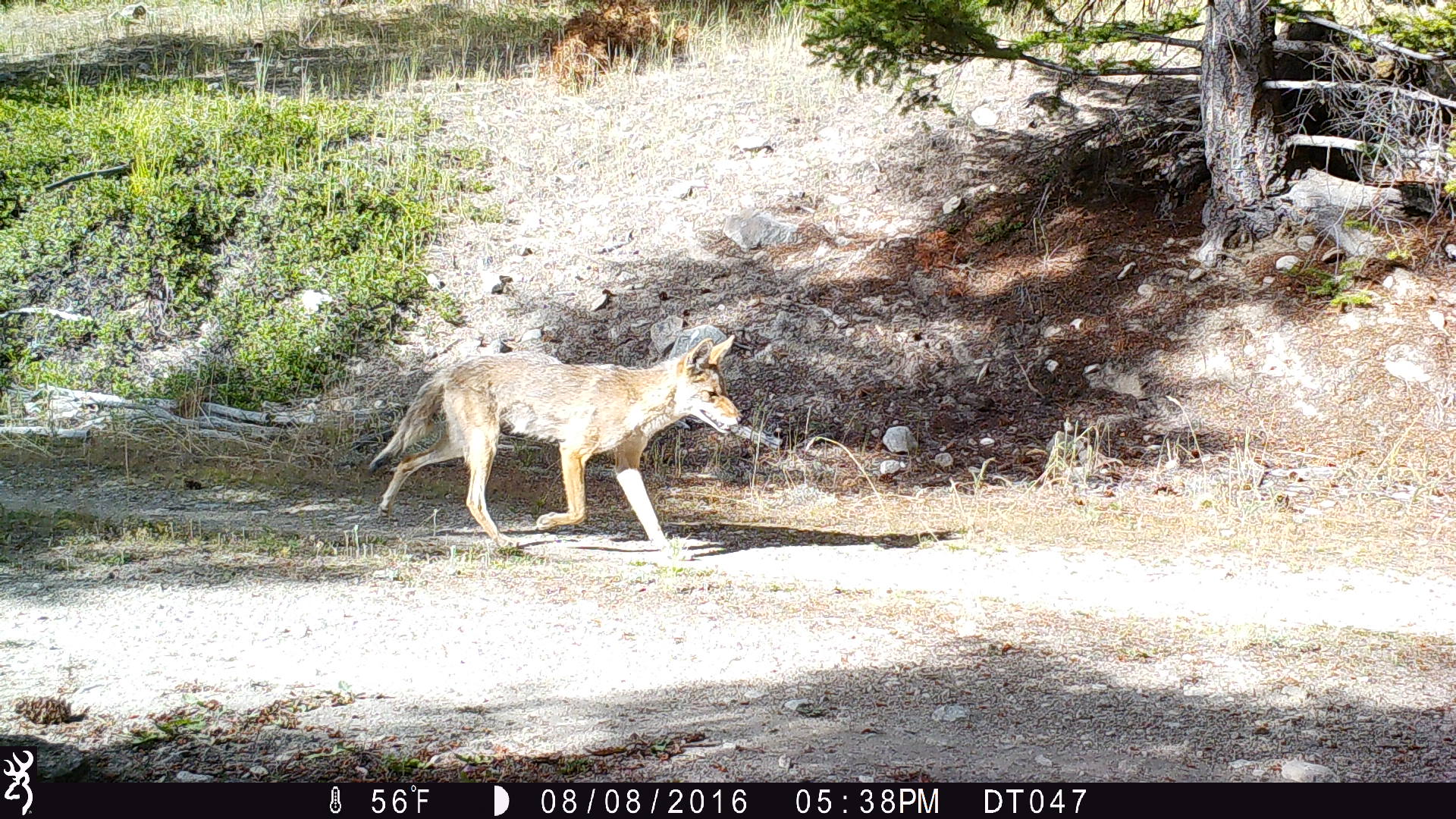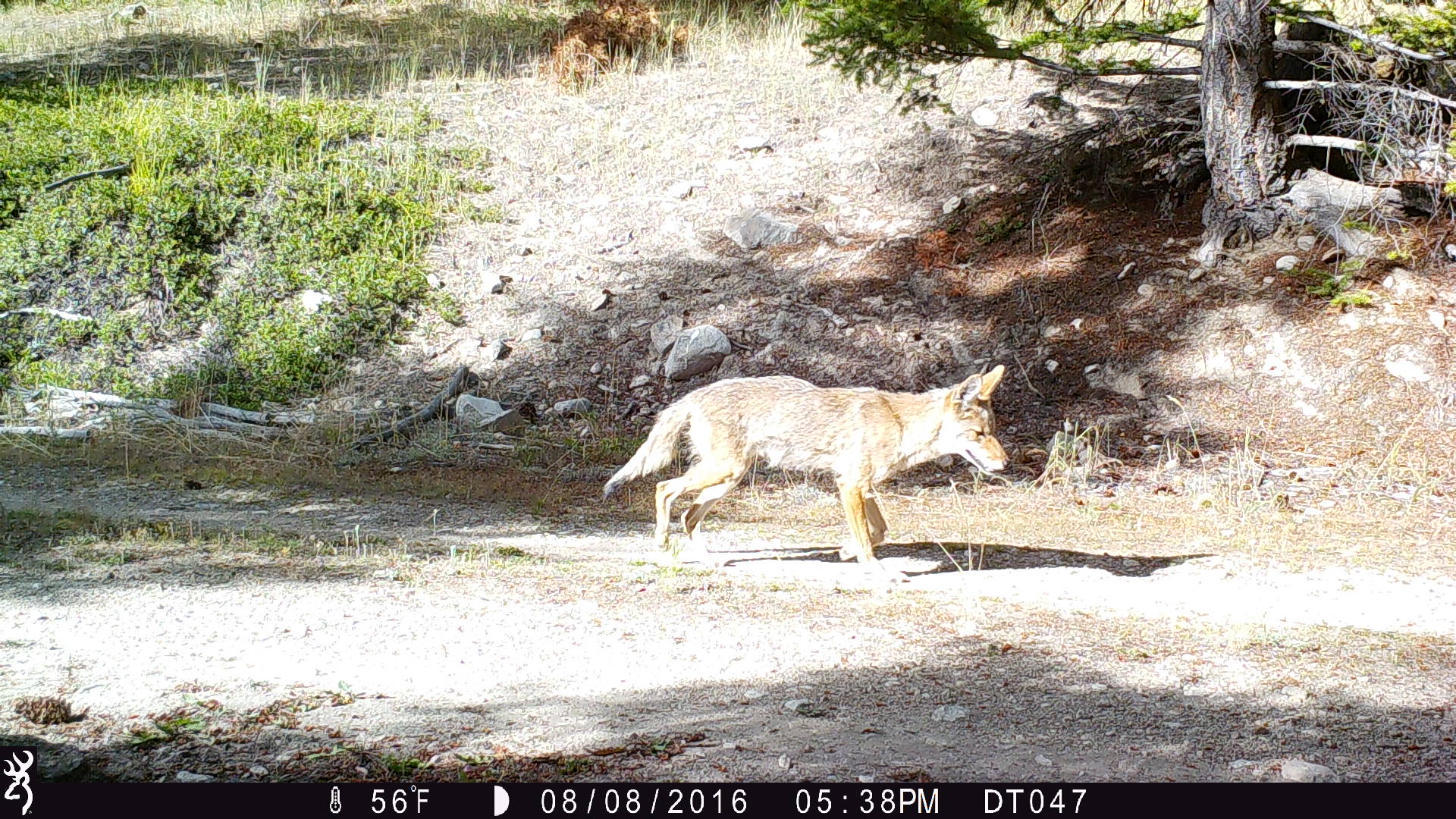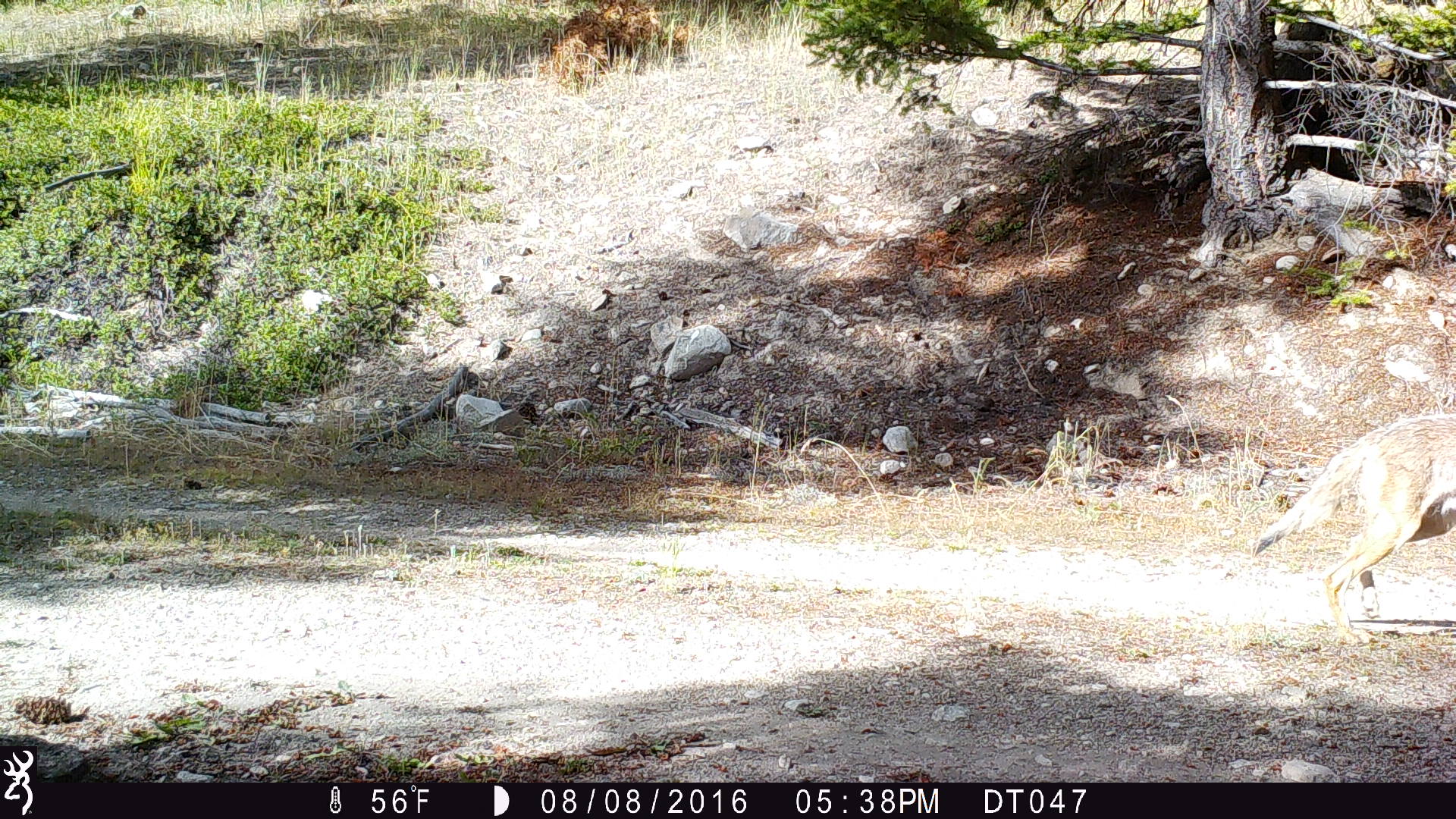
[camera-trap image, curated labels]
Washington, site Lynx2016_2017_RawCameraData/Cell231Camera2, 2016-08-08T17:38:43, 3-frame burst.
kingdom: Animalia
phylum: Chordata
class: Mammalia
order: Carnivora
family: Canidae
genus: Canis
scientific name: Canis latrans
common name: coyote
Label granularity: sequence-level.